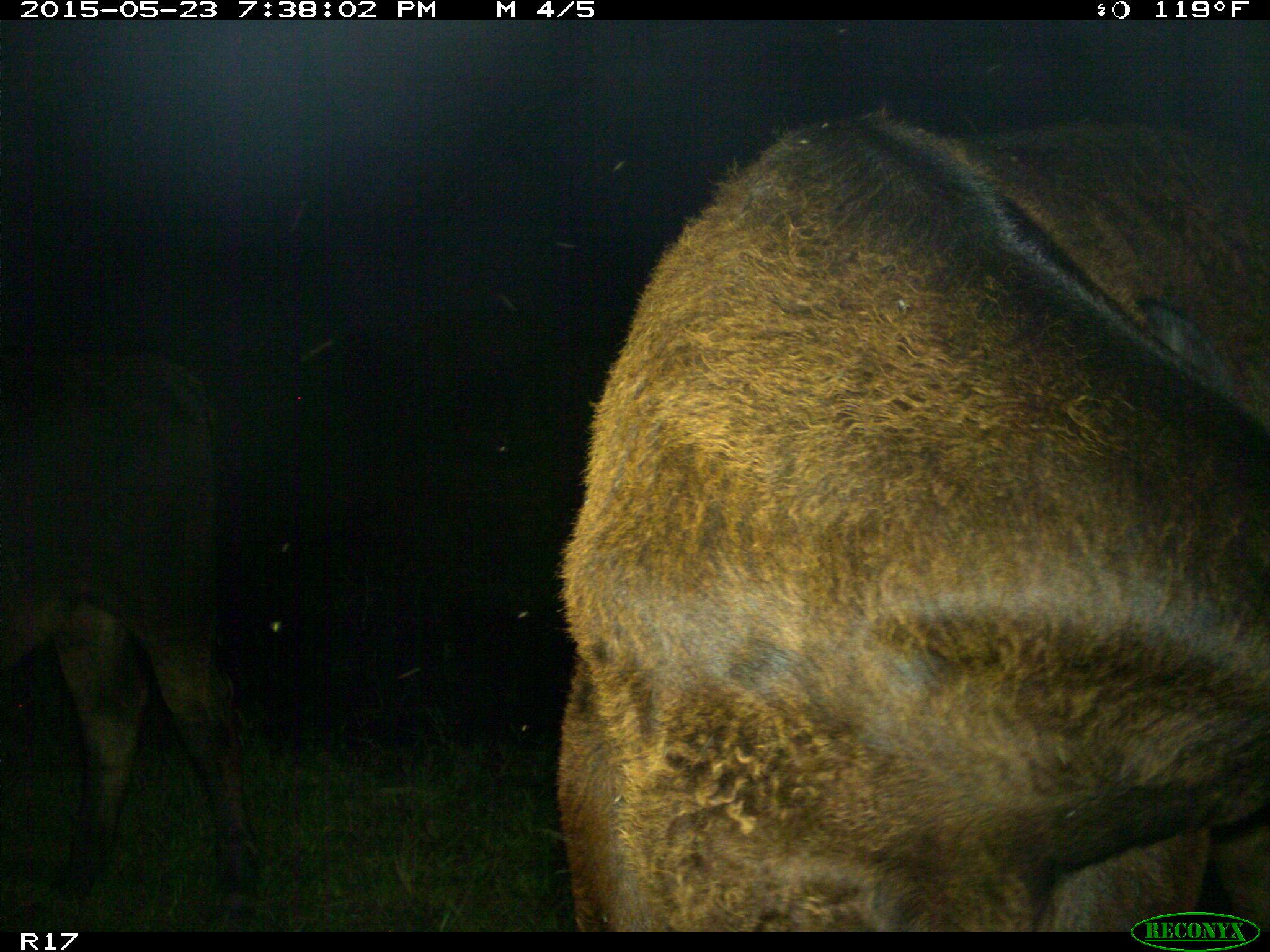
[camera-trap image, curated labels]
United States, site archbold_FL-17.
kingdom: Animalia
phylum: Chordata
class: Mammalia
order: Artiodactyla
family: Bovidae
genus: Bos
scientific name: Bos taurus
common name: domestic cow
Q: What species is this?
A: Bos taurus (domestic cow).